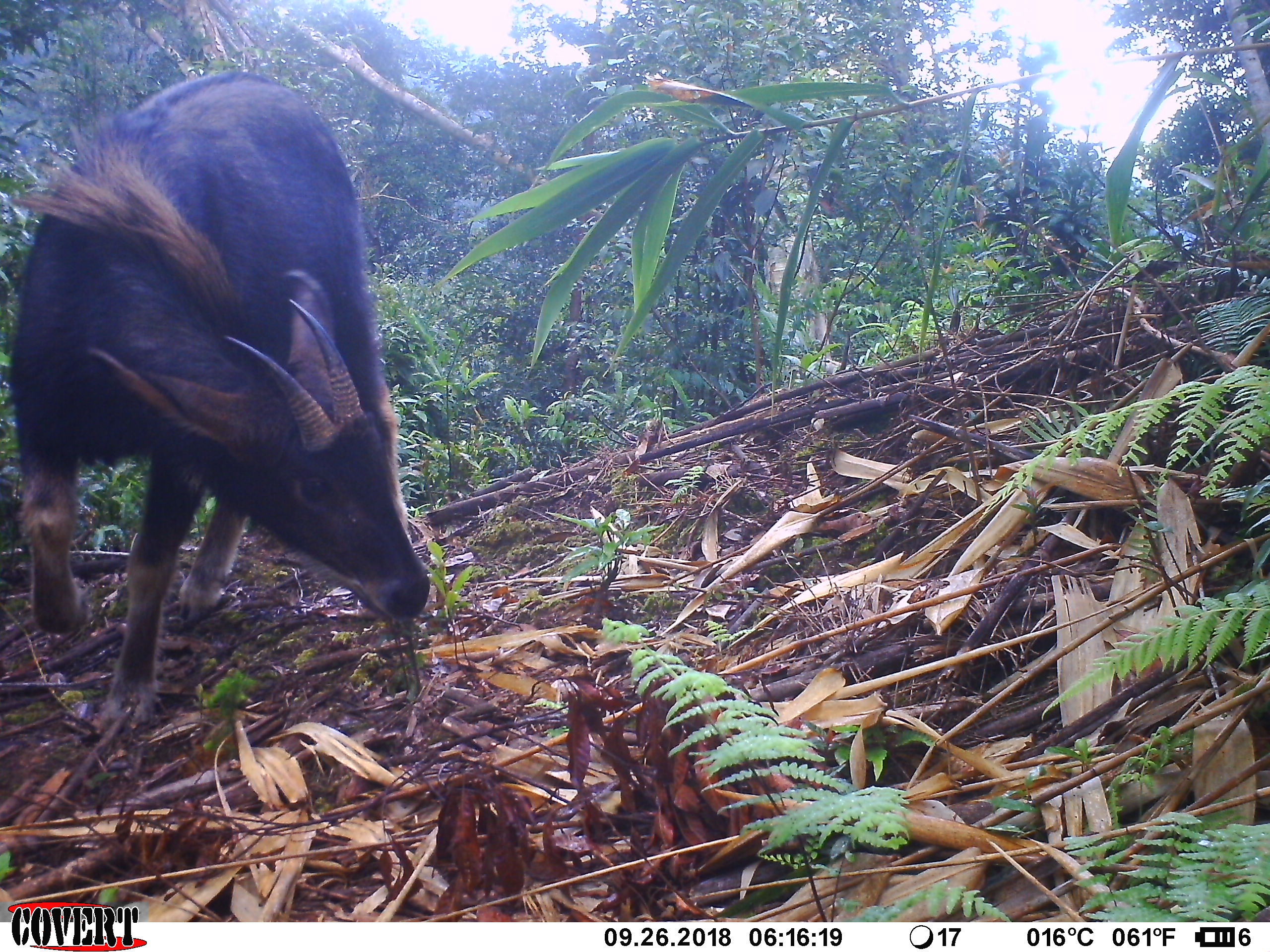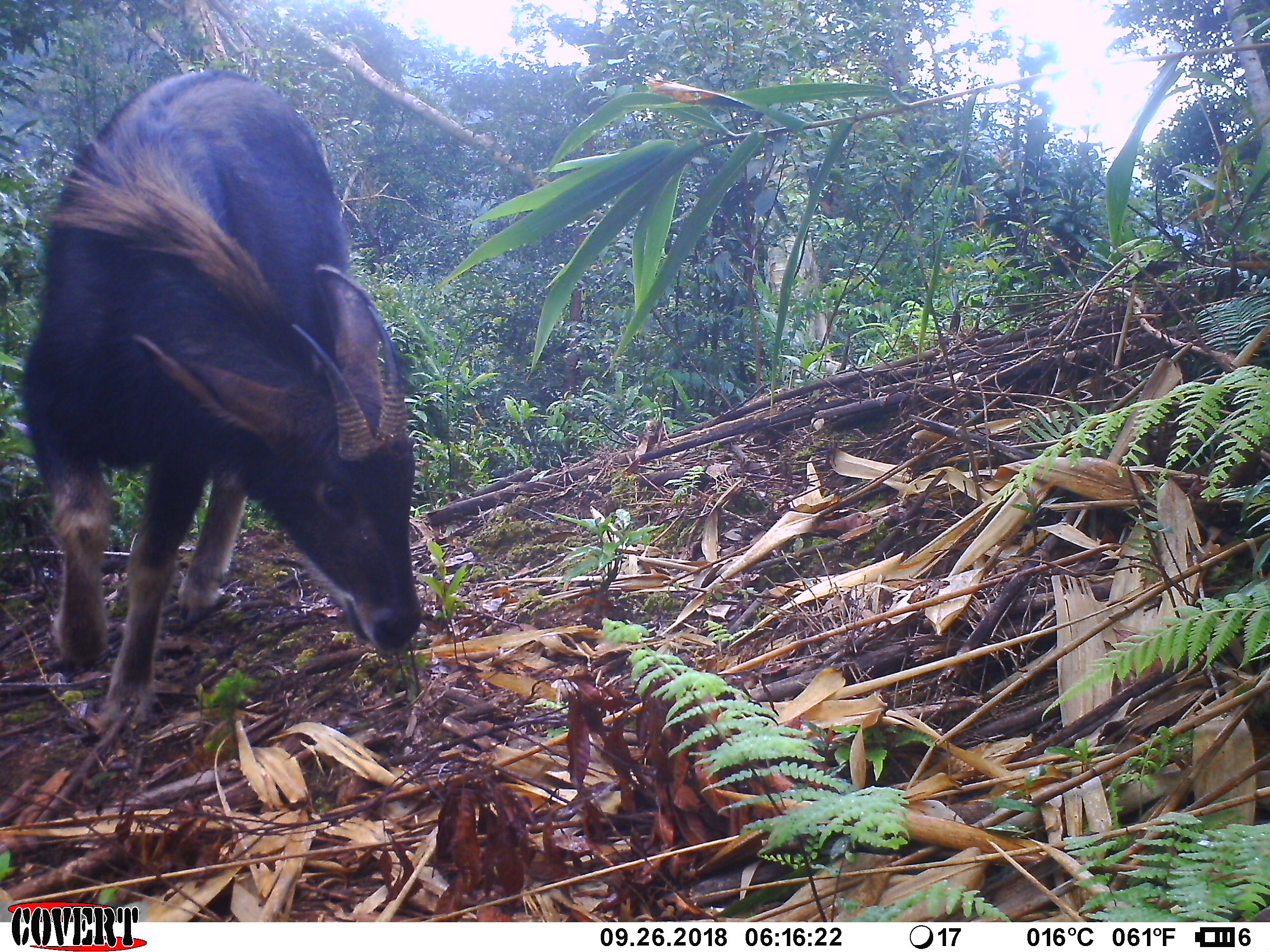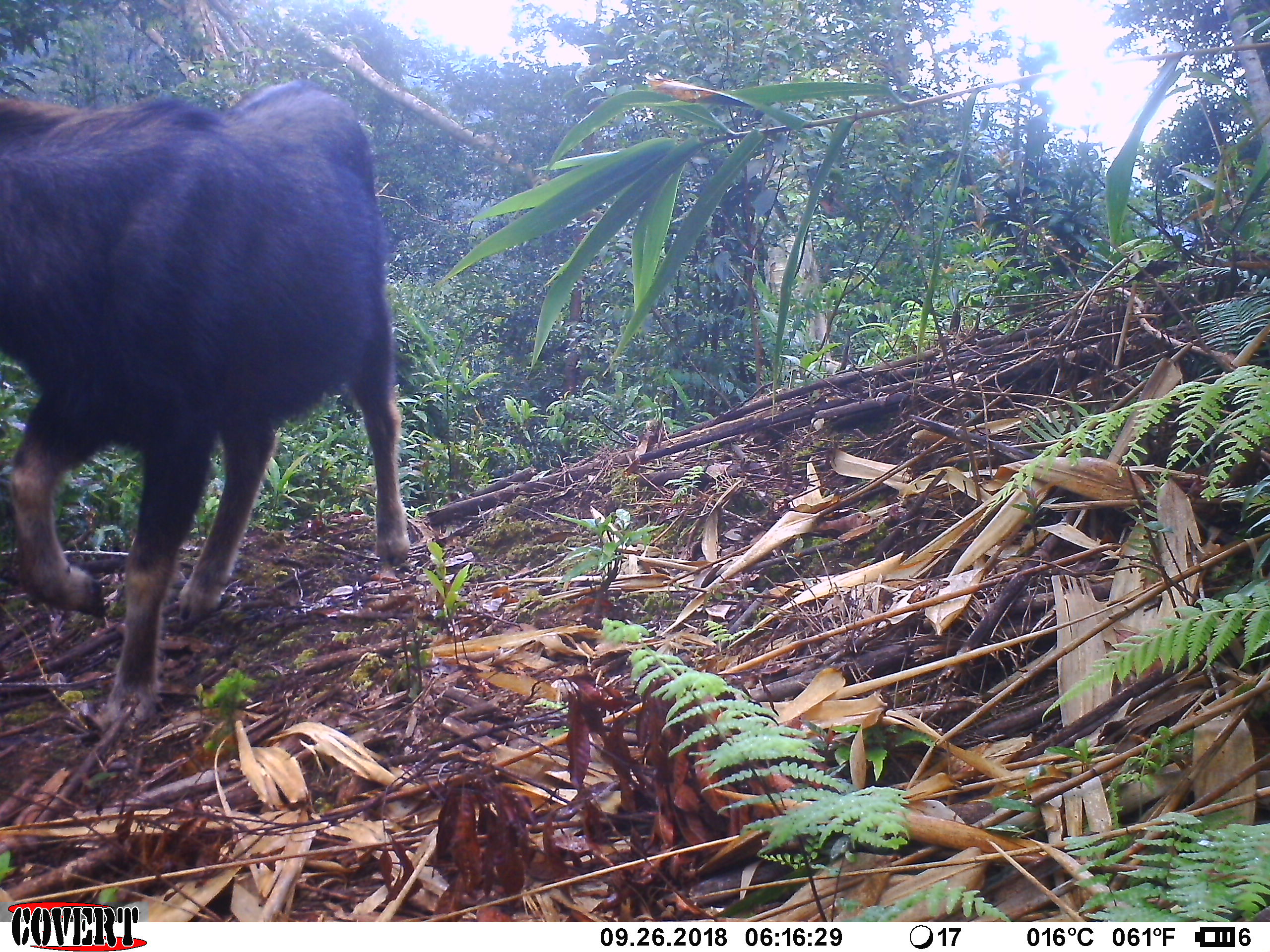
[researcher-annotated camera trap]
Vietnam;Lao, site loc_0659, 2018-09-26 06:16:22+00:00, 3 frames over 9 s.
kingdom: Animalia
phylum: Chordata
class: Mammalia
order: Artiodactyla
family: Bovidae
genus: Capricornis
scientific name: Capricornis sumatraensis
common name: chinese serow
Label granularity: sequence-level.